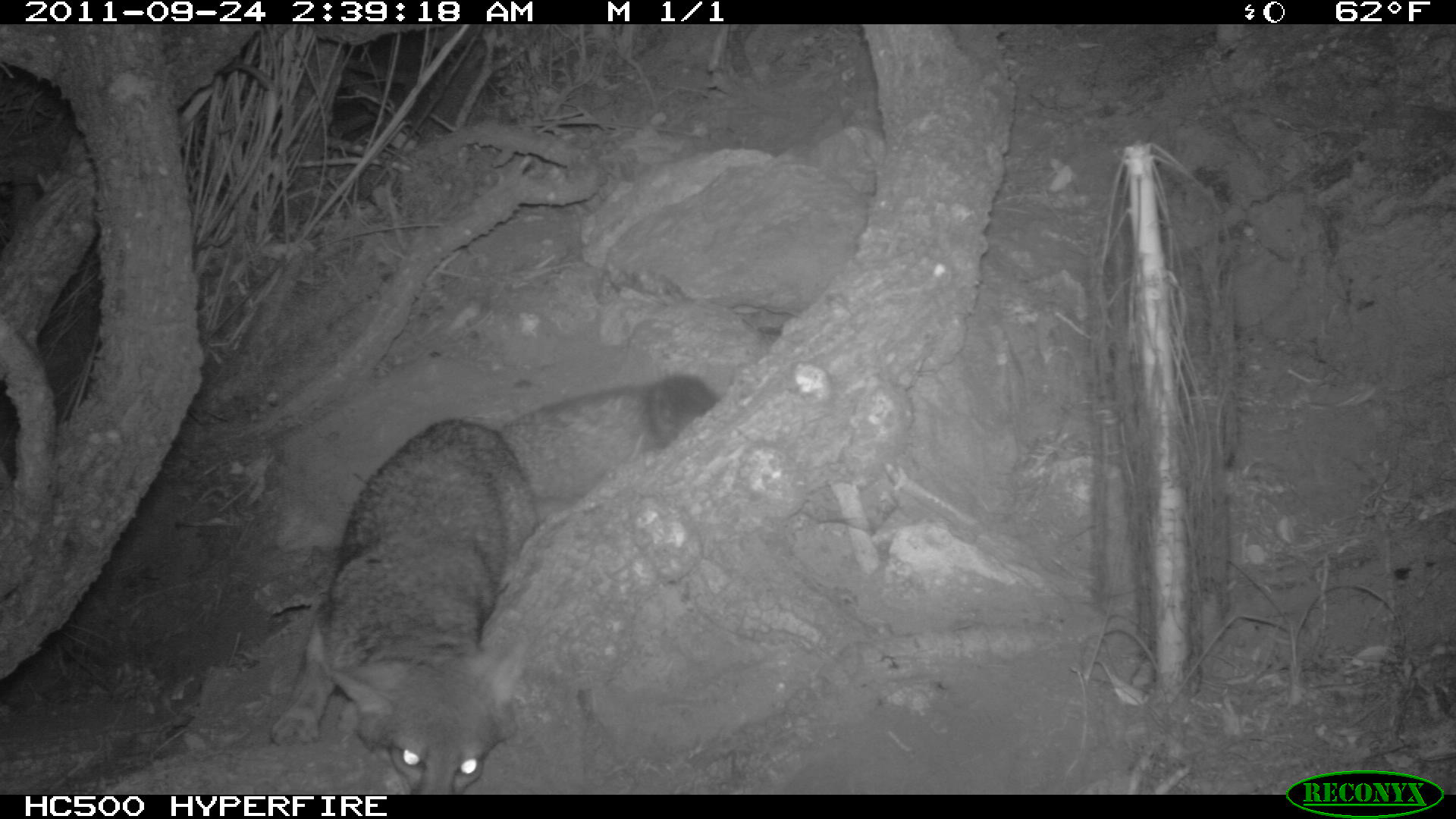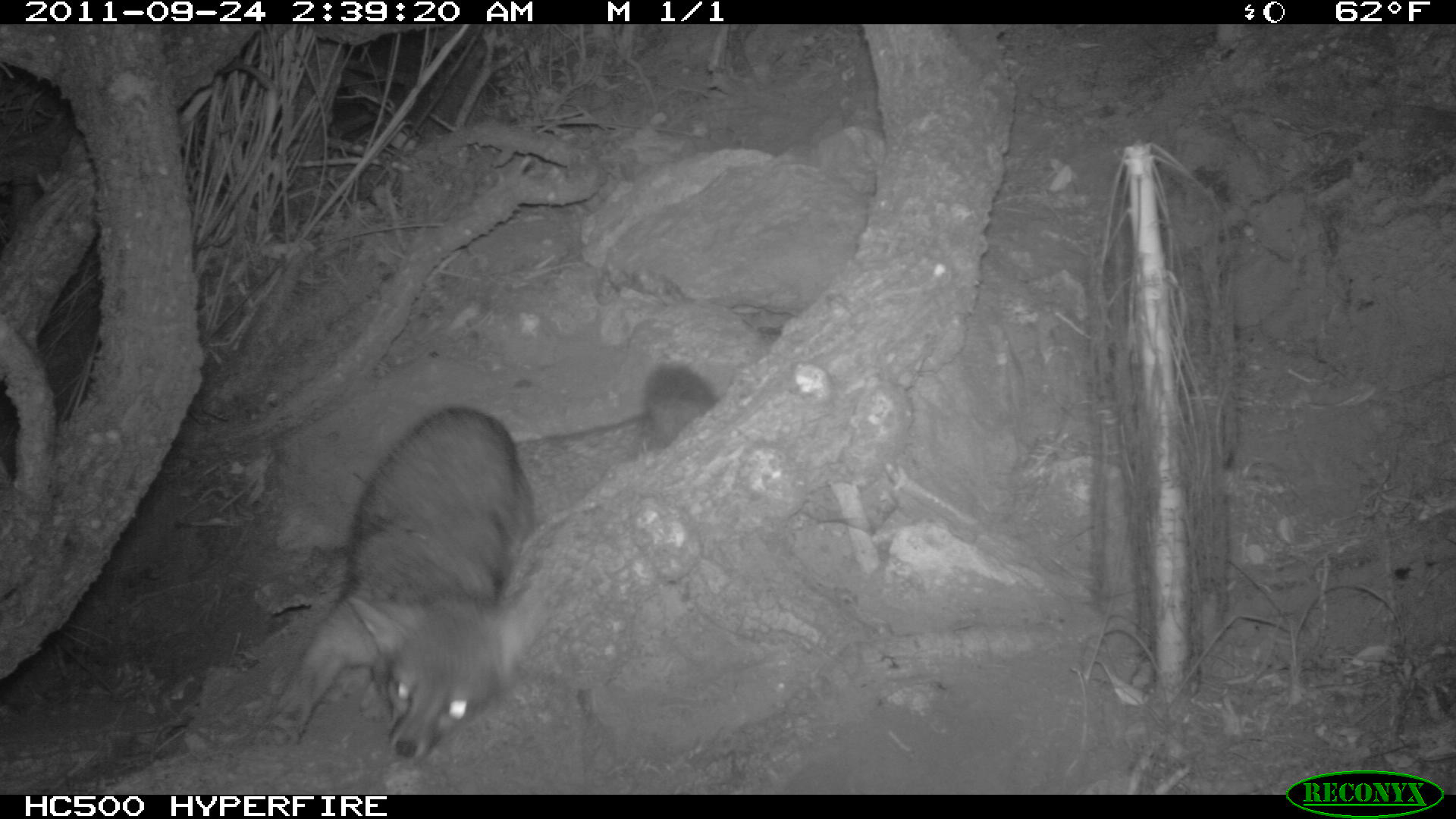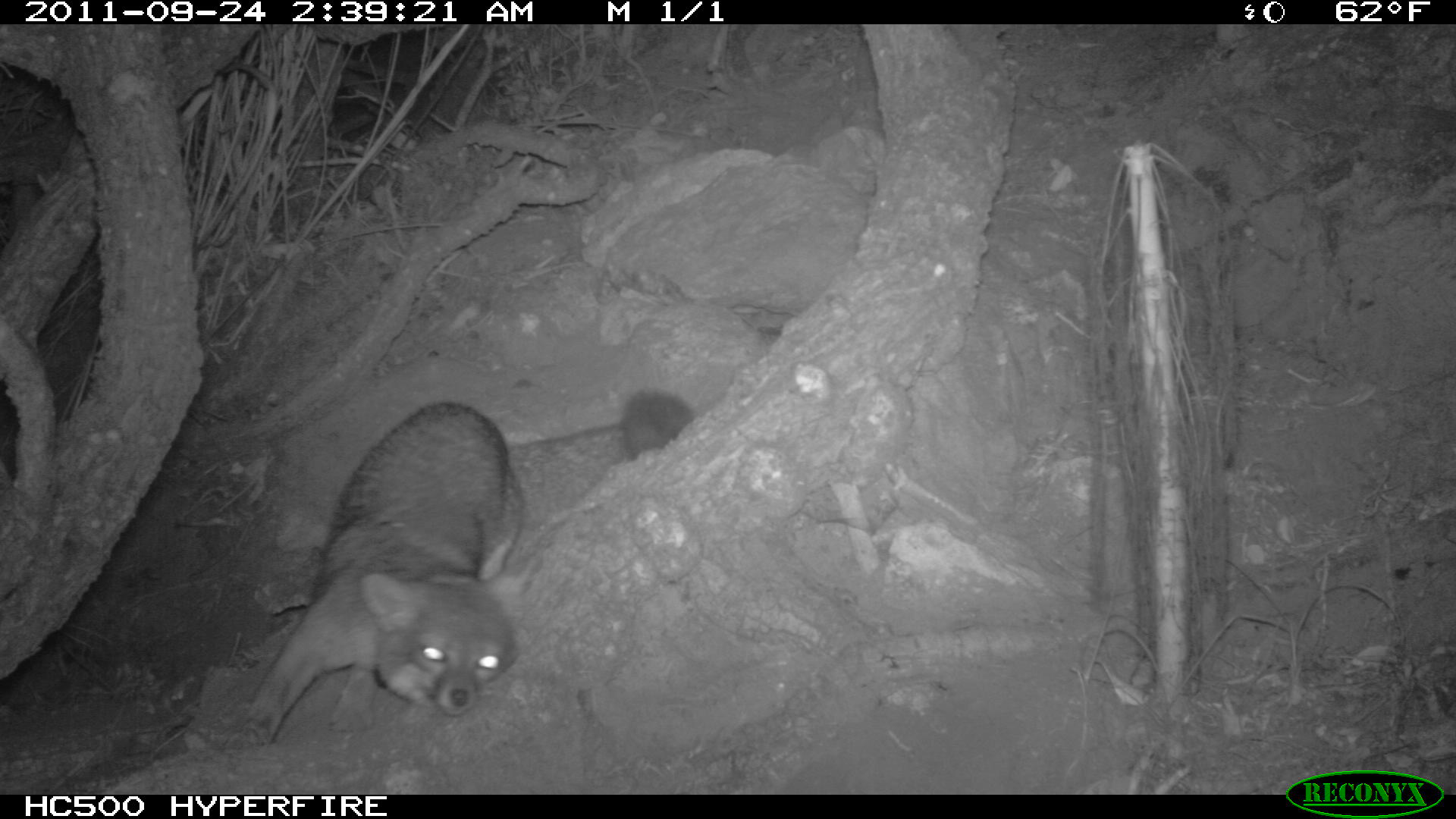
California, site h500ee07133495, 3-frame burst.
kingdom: Animalia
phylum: Chordata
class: Mammalia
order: Carnivora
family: Canidae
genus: Urocyon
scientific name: Urocyon littoralis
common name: island fox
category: fox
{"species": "fox (island fox) (Urocyon littoralis)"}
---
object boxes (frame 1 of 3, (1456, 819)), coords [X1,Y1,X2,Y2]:
fox: [270,373,716,795]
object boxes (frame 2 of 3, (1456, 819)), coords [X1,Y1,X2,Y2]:
fox: [250,365,717,763]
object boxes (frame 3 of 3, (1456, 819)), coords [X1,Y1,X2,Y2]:
fox: [238,388,692,745]